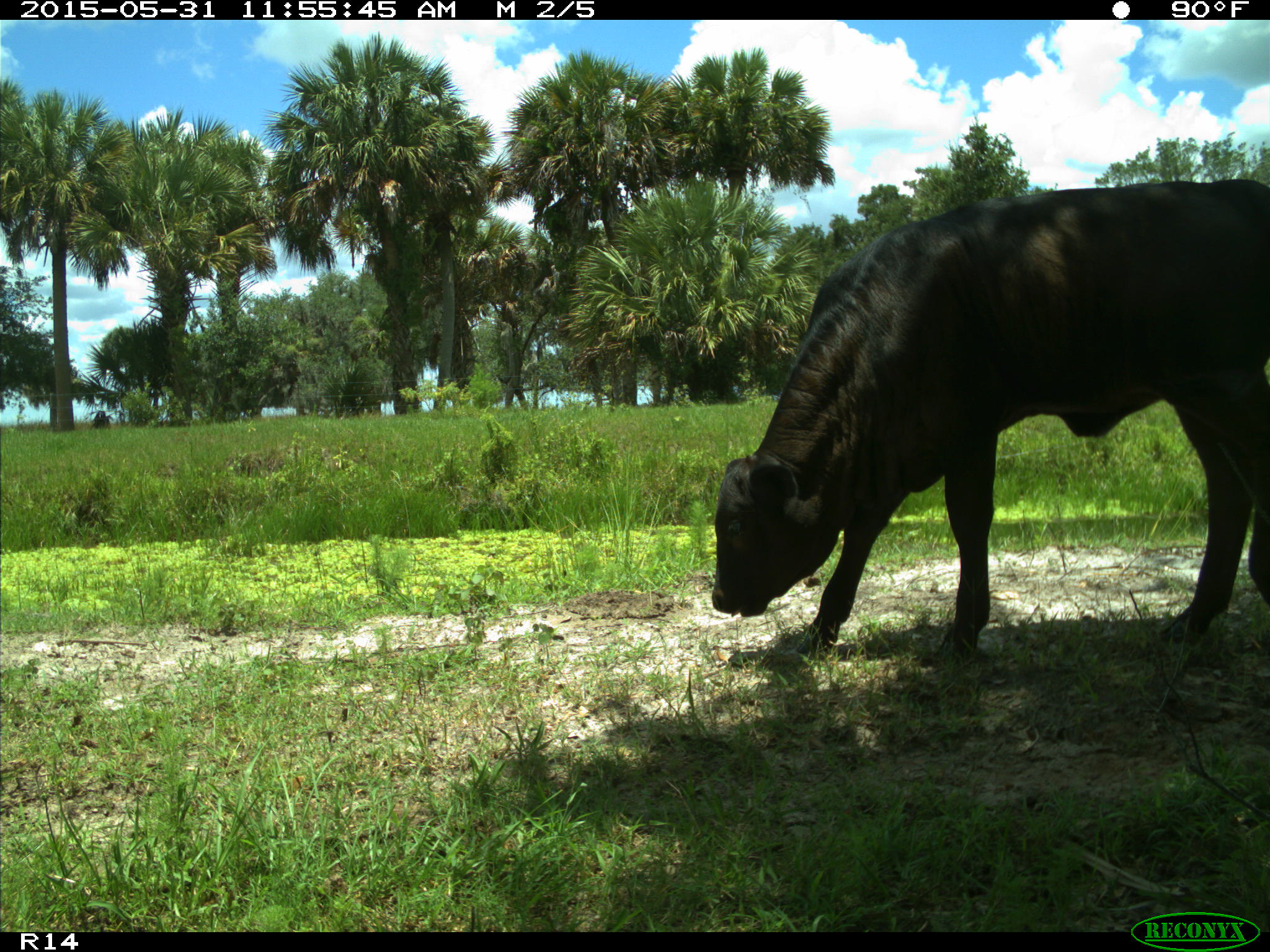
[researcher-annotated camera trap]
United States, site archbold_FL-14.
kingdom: Animalia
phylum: Chordata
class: Mammalia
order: Artiodactyla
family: Bovidae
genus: Bos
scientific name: Bos taurus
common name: domestic cow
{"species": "Bos taurus (domestic cow)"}